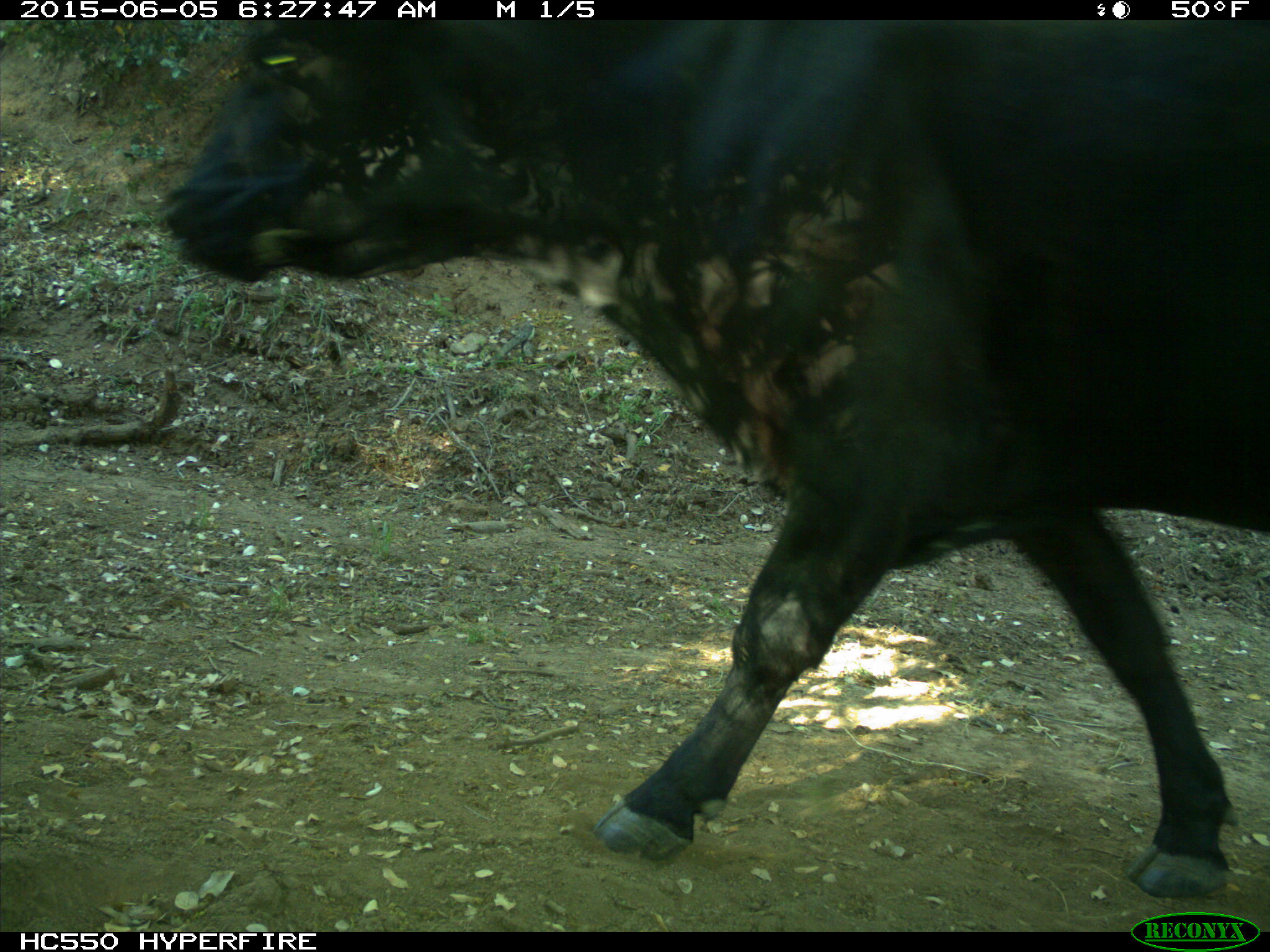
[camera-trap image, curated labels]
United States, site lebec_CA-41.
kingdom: Animalia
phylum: Chordata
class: Mammalia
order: Artiodactyla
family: Bovidae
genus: Bos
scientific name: Bos taurus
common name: domestic cow